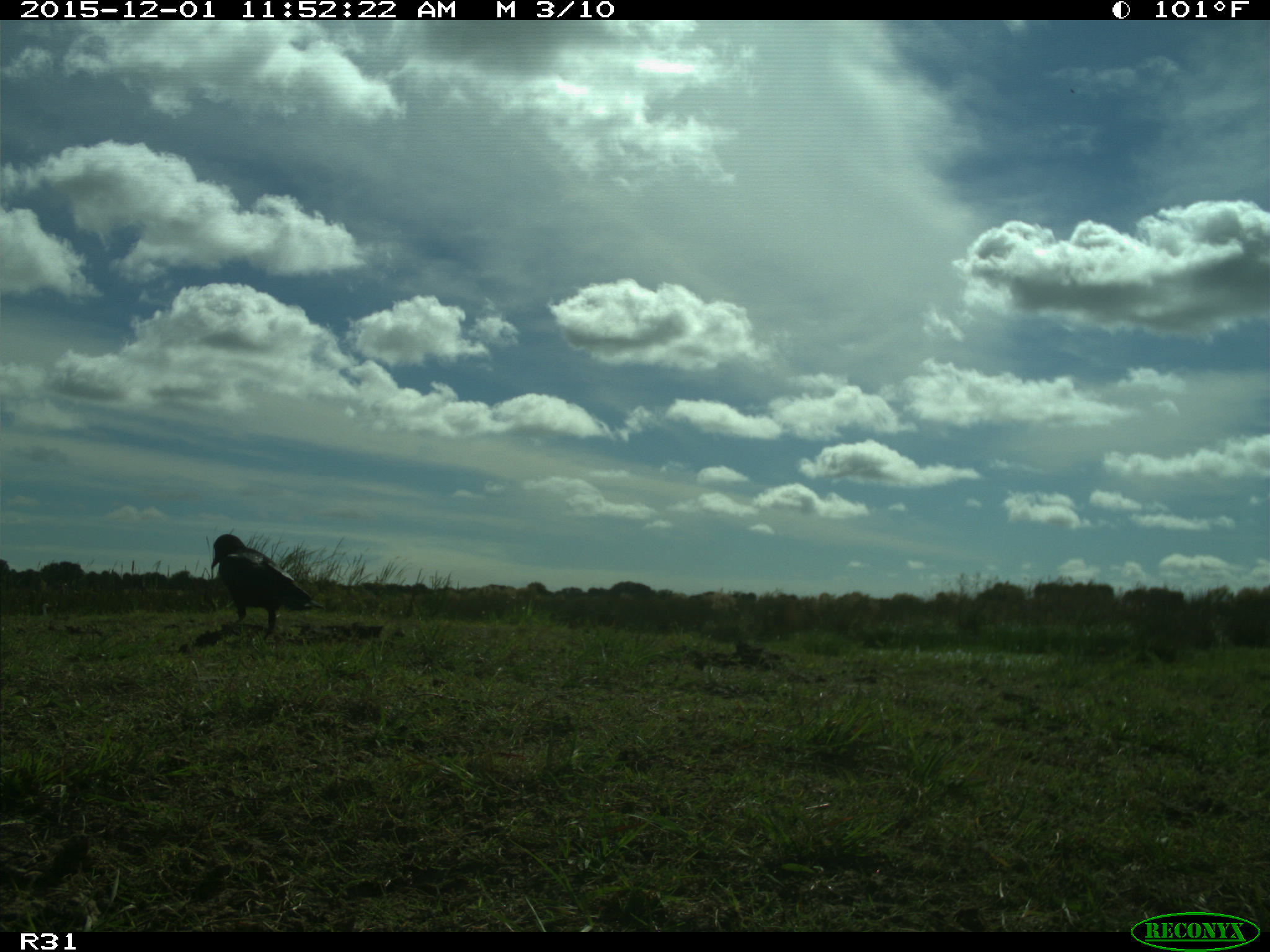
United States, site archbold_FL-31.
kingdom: Animalia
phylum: Chordata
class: Aves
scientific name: Aves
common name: birds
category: unidentified bird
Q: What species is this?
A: Unidentified bird (birds) (Aves).